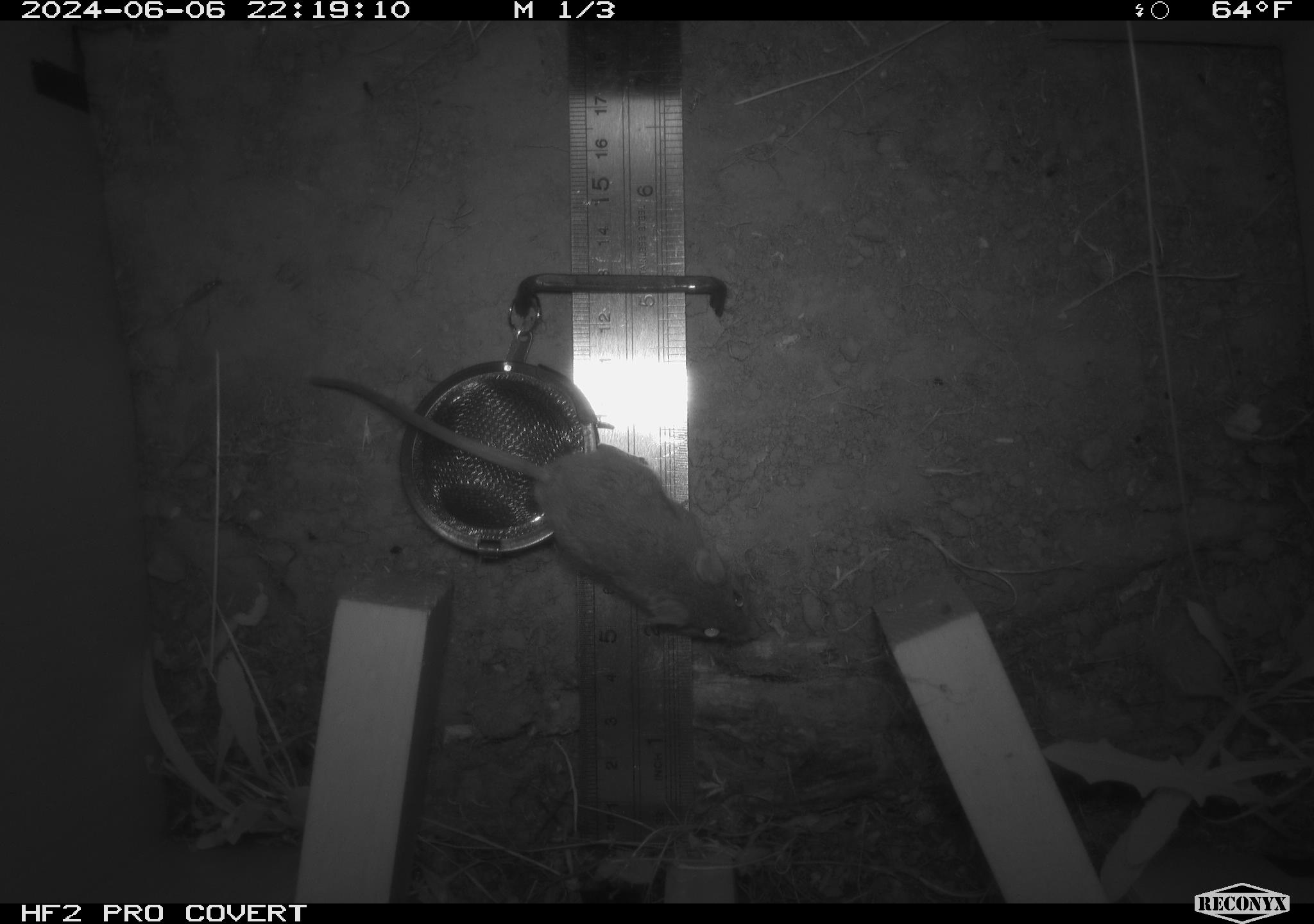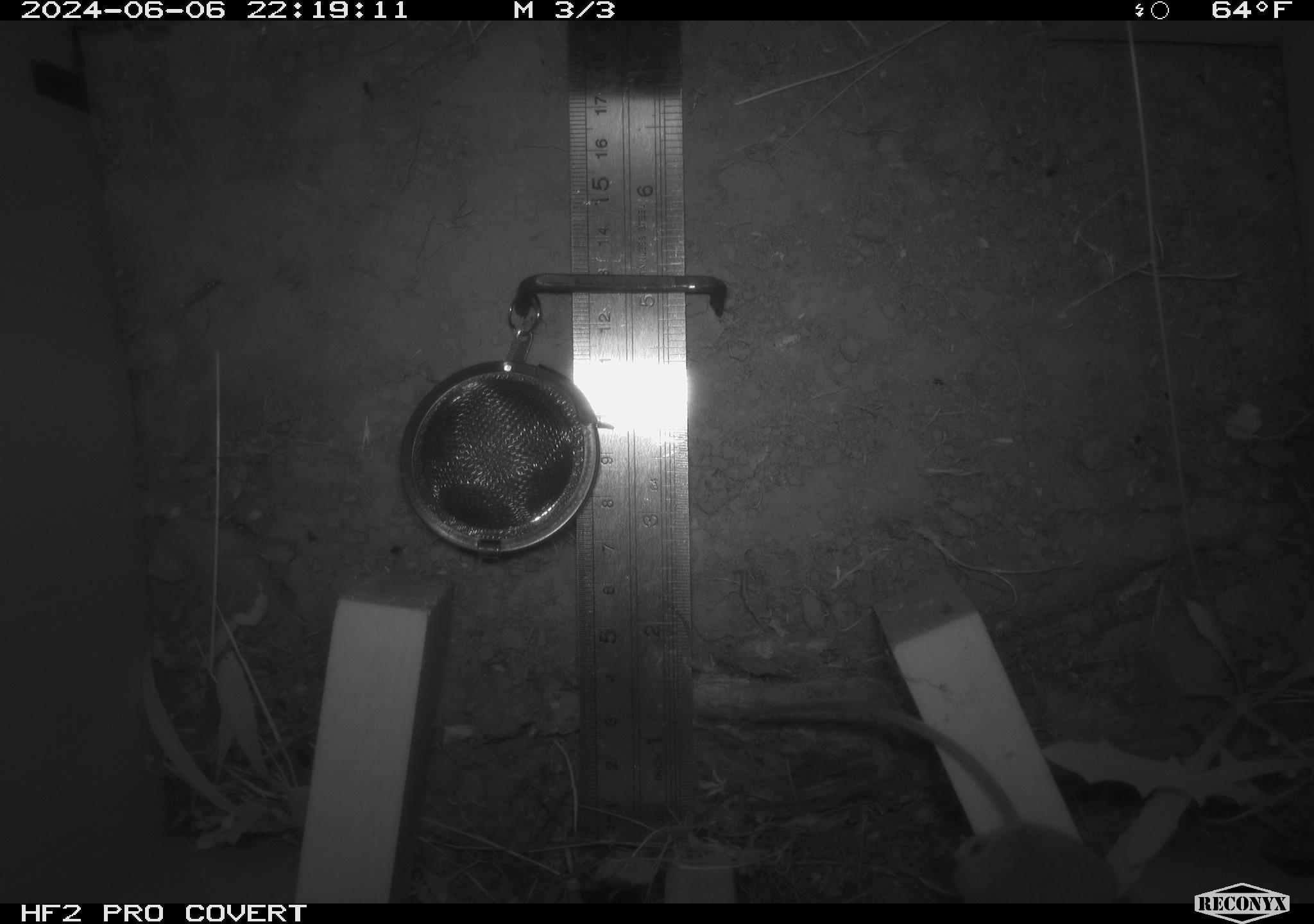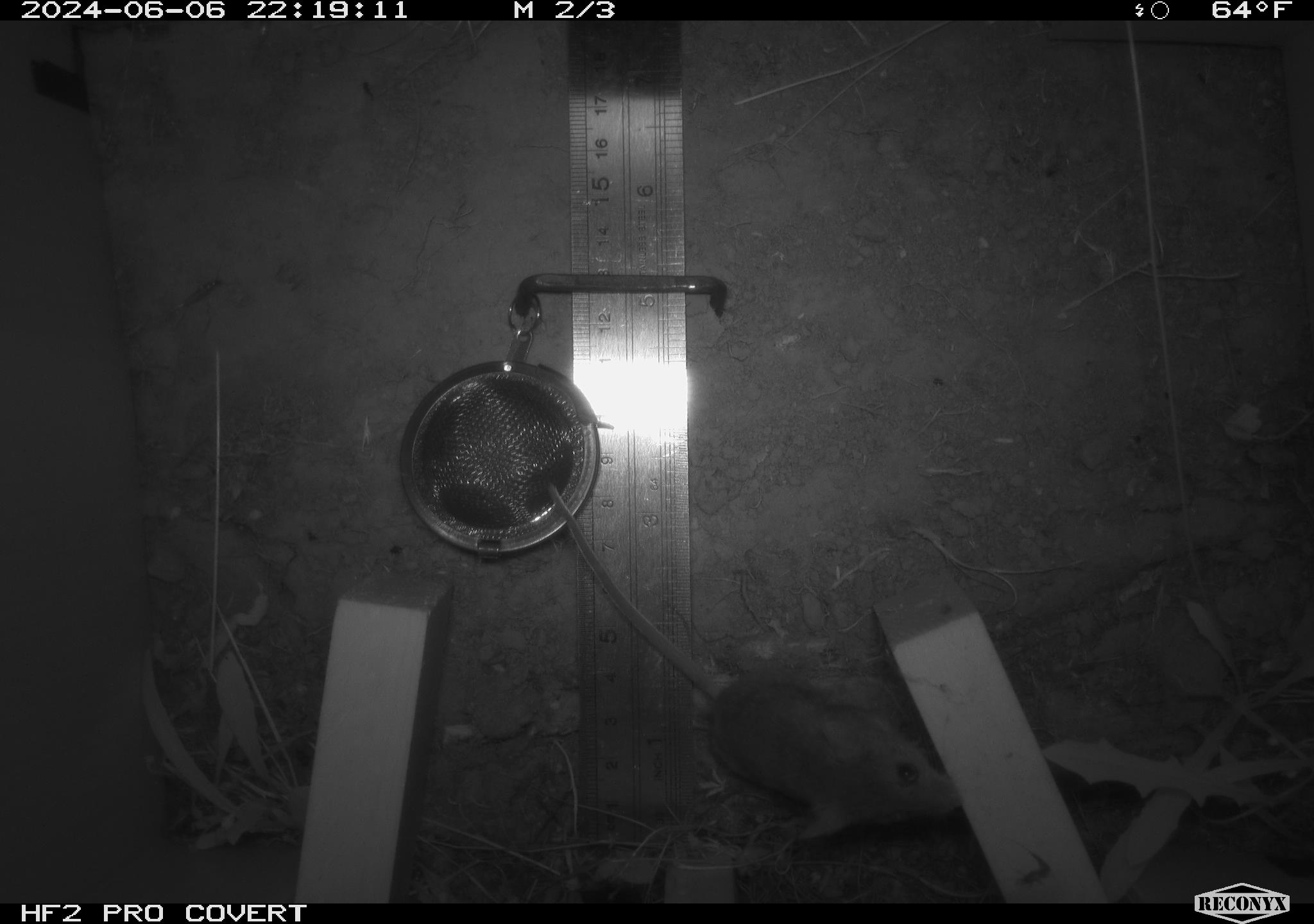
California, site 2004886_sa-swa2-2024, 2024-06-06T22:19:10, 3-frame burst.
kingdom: Animalia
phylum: Chordata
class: Mammalia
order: Rodentia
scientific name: Rodentia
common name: mouse species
Mouse species (Rodentia).